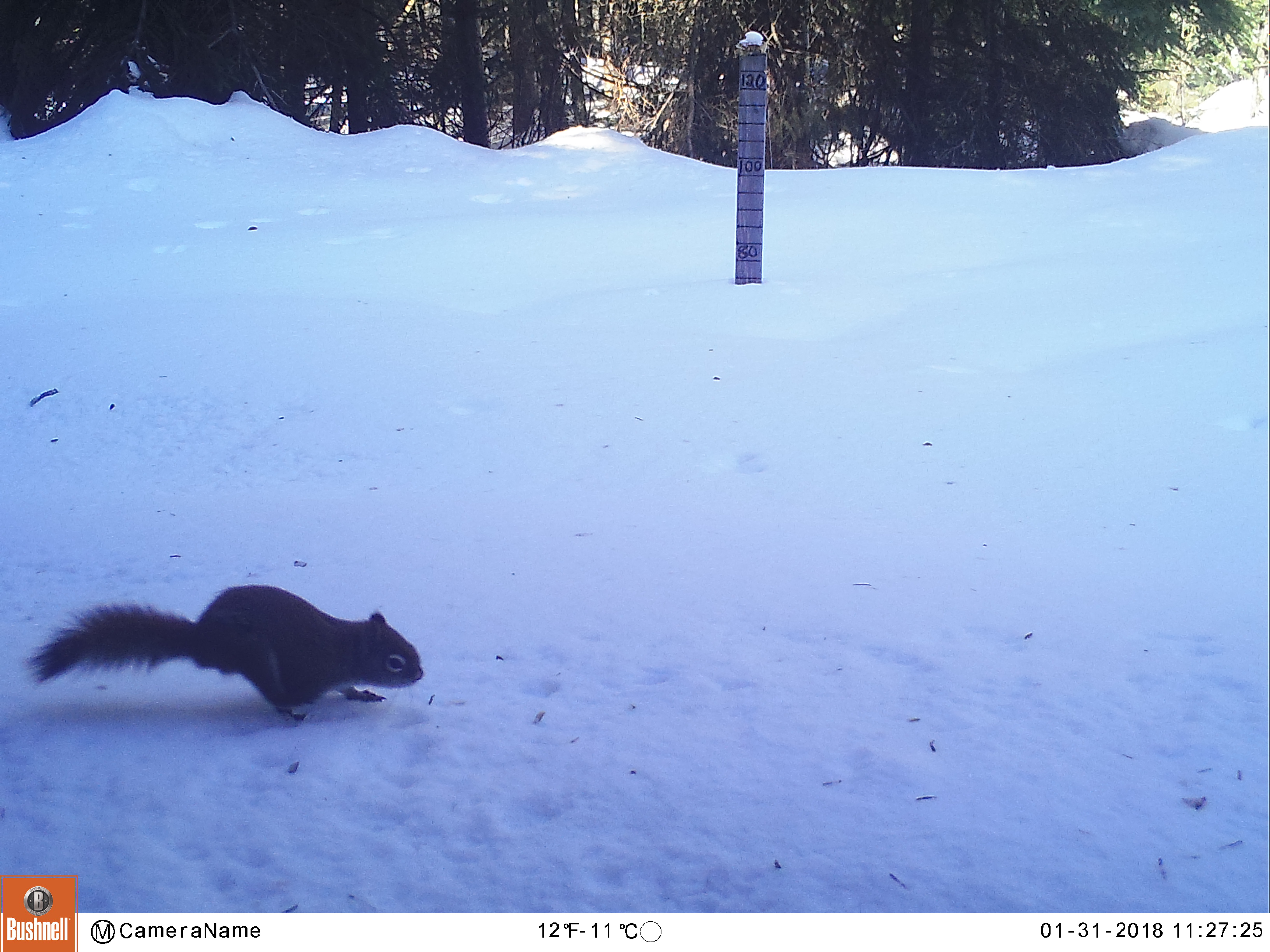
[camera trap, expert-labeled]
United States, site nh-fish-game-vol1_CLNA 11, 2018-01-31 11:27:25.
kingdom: Animalia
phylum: Chordata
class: Mammalia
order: Rodentia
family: Sciuridae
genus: Tamiasciurus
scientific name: Tamiasciurus hudsonicus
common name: red squirrel